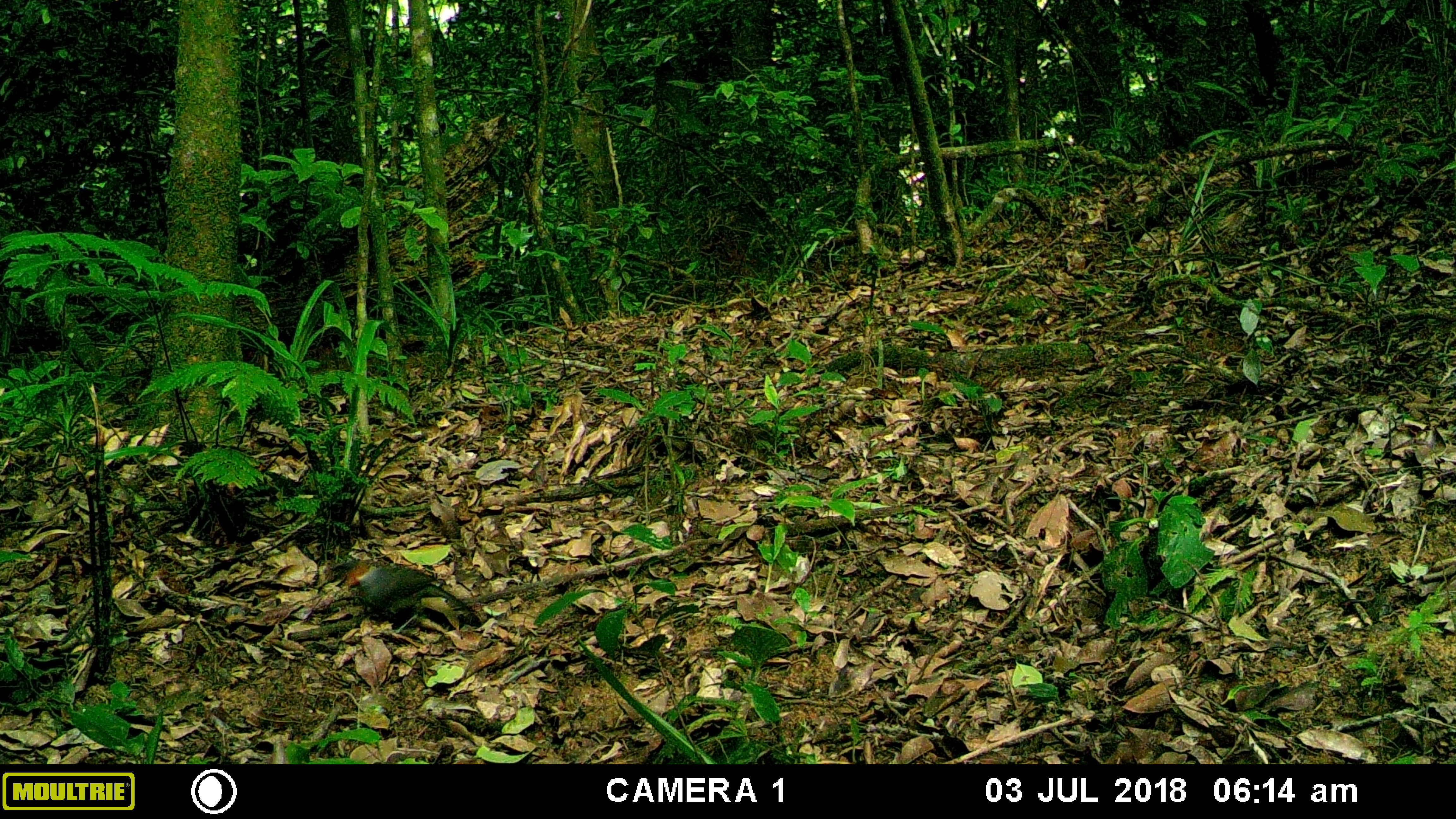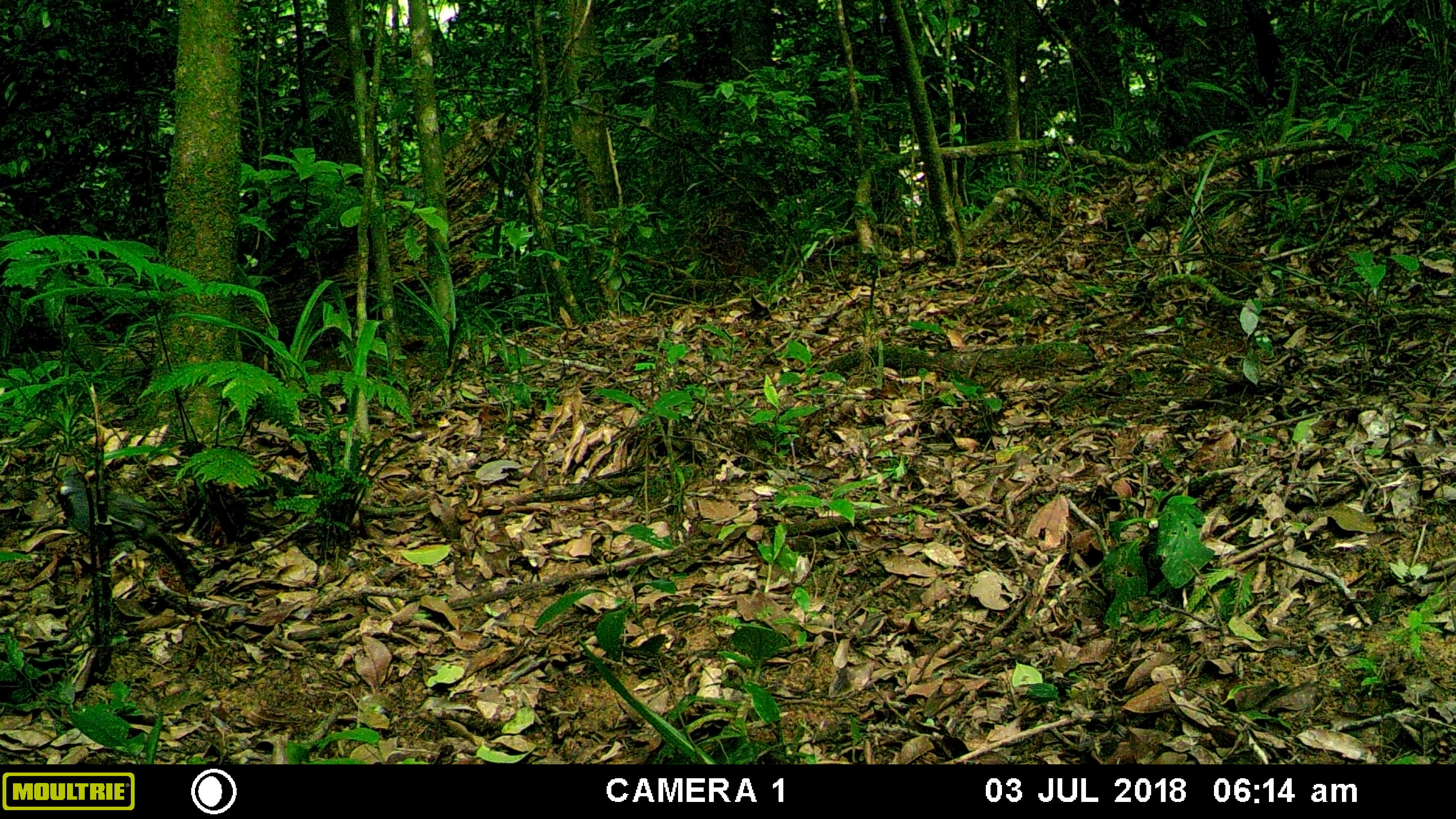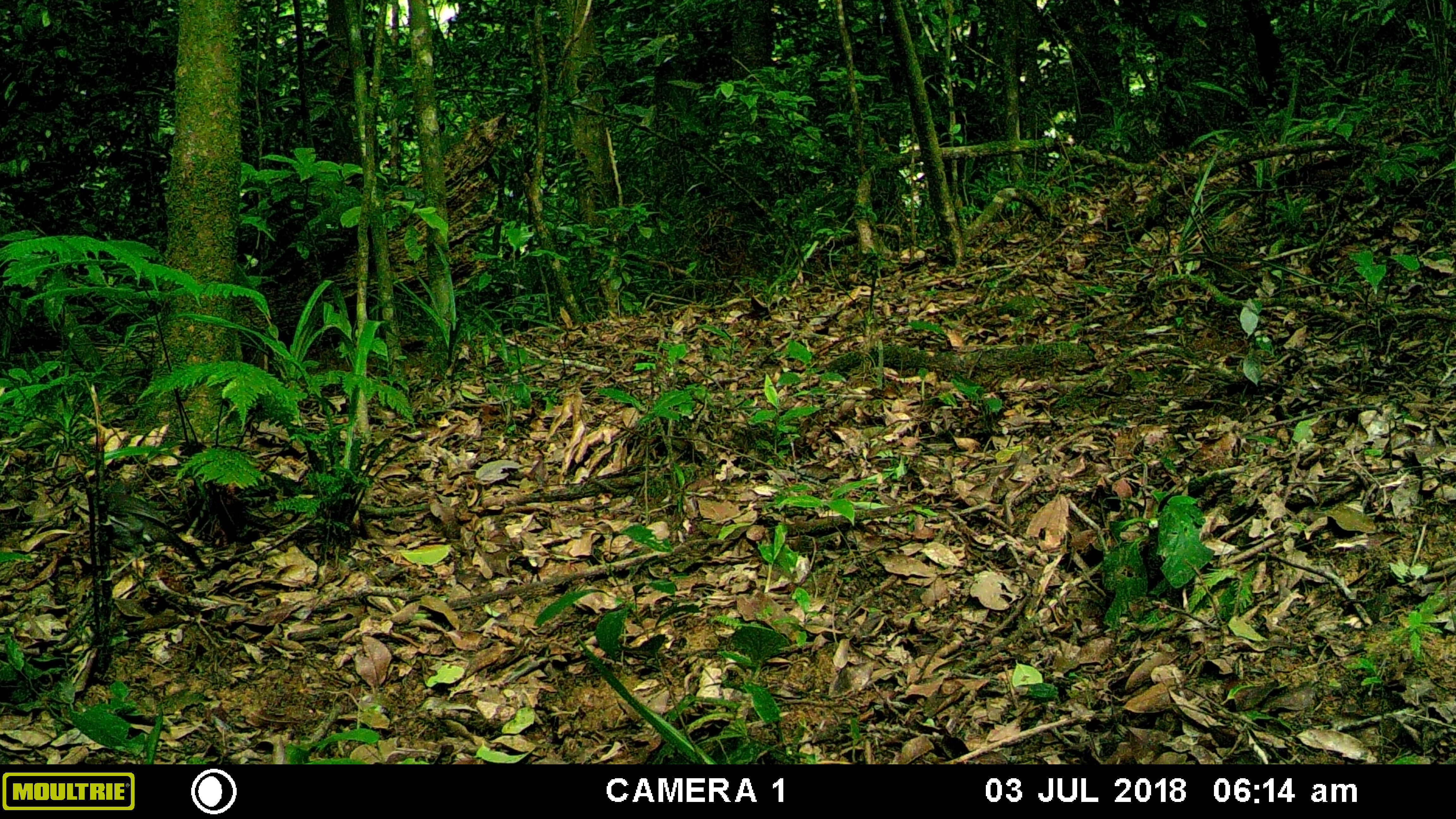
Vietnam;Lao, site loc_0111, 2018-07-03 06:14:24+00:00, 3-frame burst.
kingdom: Animalia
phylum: Chordata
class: Aves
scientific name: Aves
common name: bird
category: unidentified bird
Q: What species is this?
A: Unidentified bird (bird) (Aves).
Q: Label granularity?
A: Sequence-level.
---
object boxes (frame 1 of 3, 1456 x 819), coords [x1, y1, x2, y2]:
unidentified bird: [327, 560, 482, 634]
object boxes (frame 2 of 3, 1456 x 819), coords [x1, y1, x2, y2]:
unidentified bird: [53, 476, 203, 588]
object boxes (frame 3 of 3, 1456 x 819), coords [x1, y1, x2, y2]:
unidentified bird: [84, 468, 207, 570]